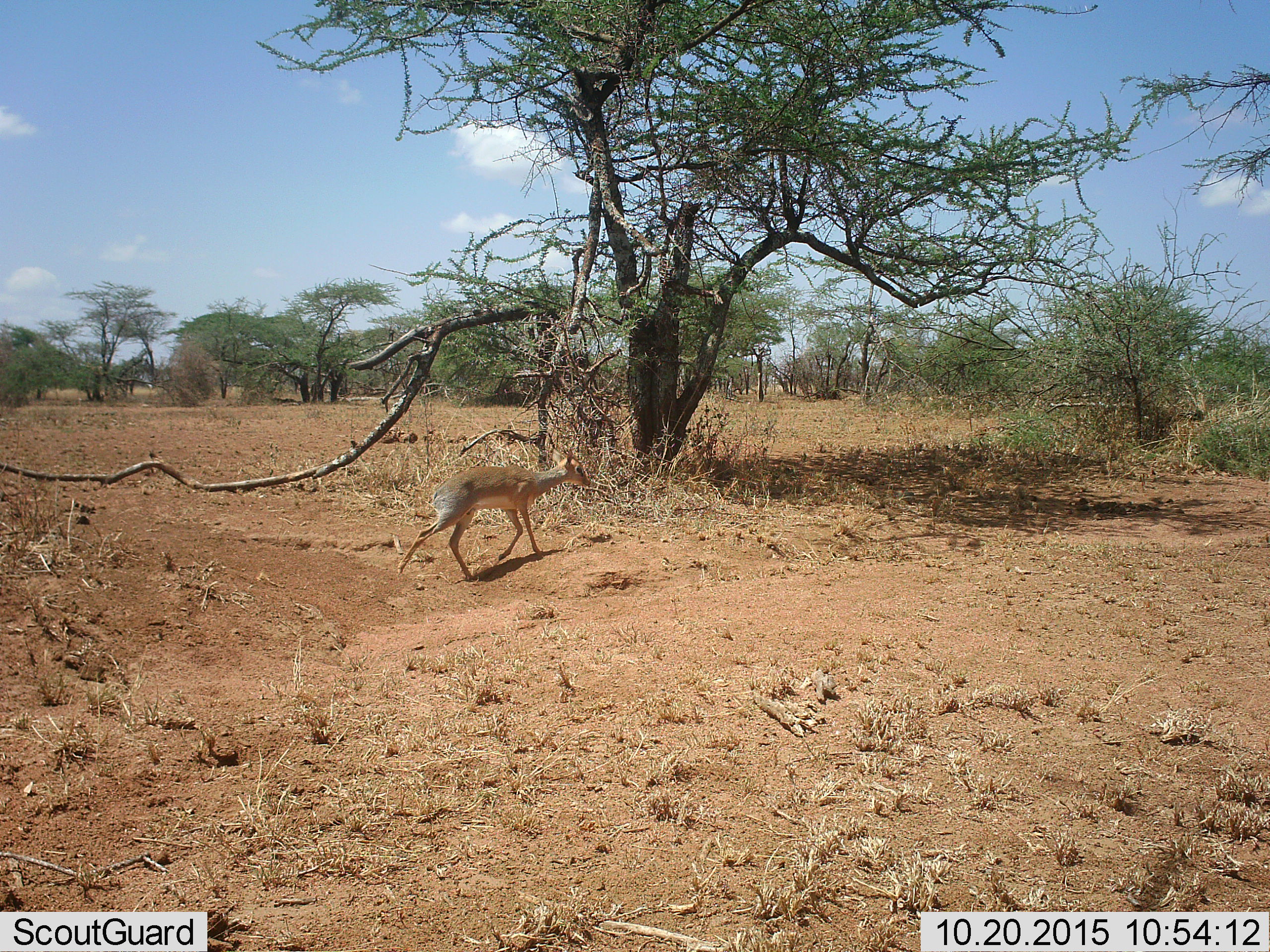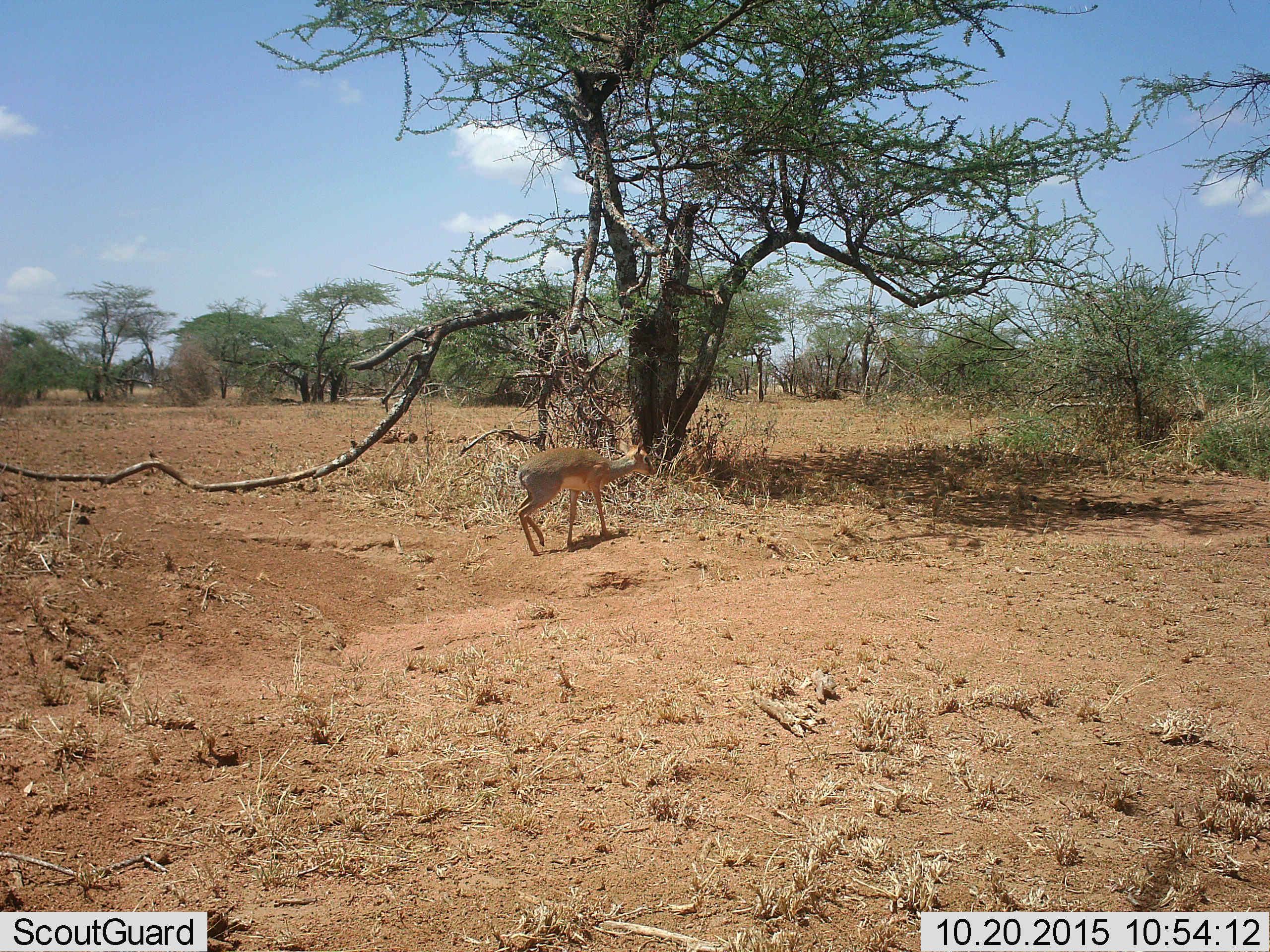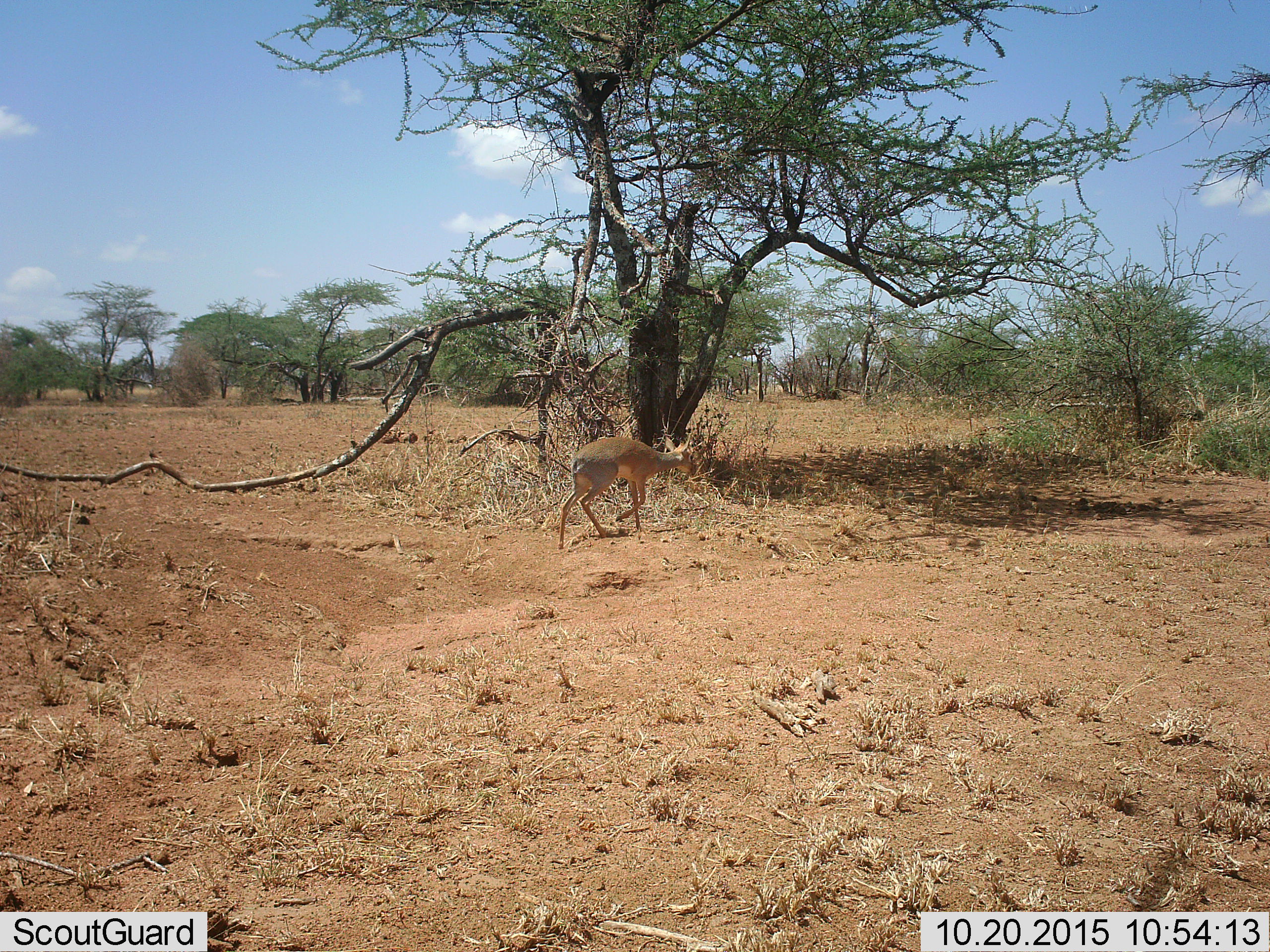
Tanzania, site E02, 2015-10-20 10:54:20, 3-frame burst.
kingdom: Animalia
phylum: Chordata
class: Mammalia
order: Artiodactyla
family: Bovidae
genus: Madoqua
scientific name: Madoqua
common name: dikdik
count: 1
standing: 0%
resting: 0%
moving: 100%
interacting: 0%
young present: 0%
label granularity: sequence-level